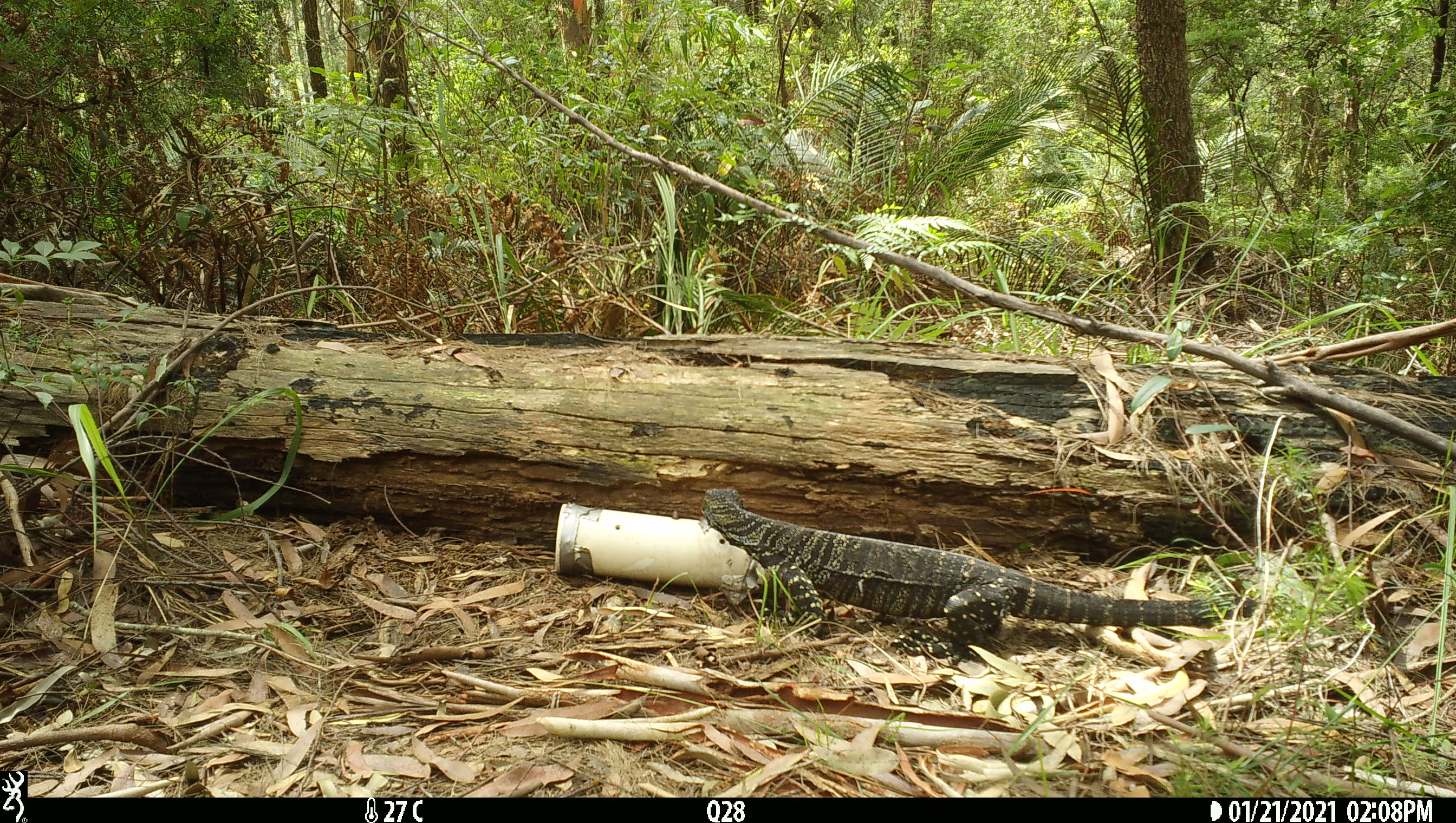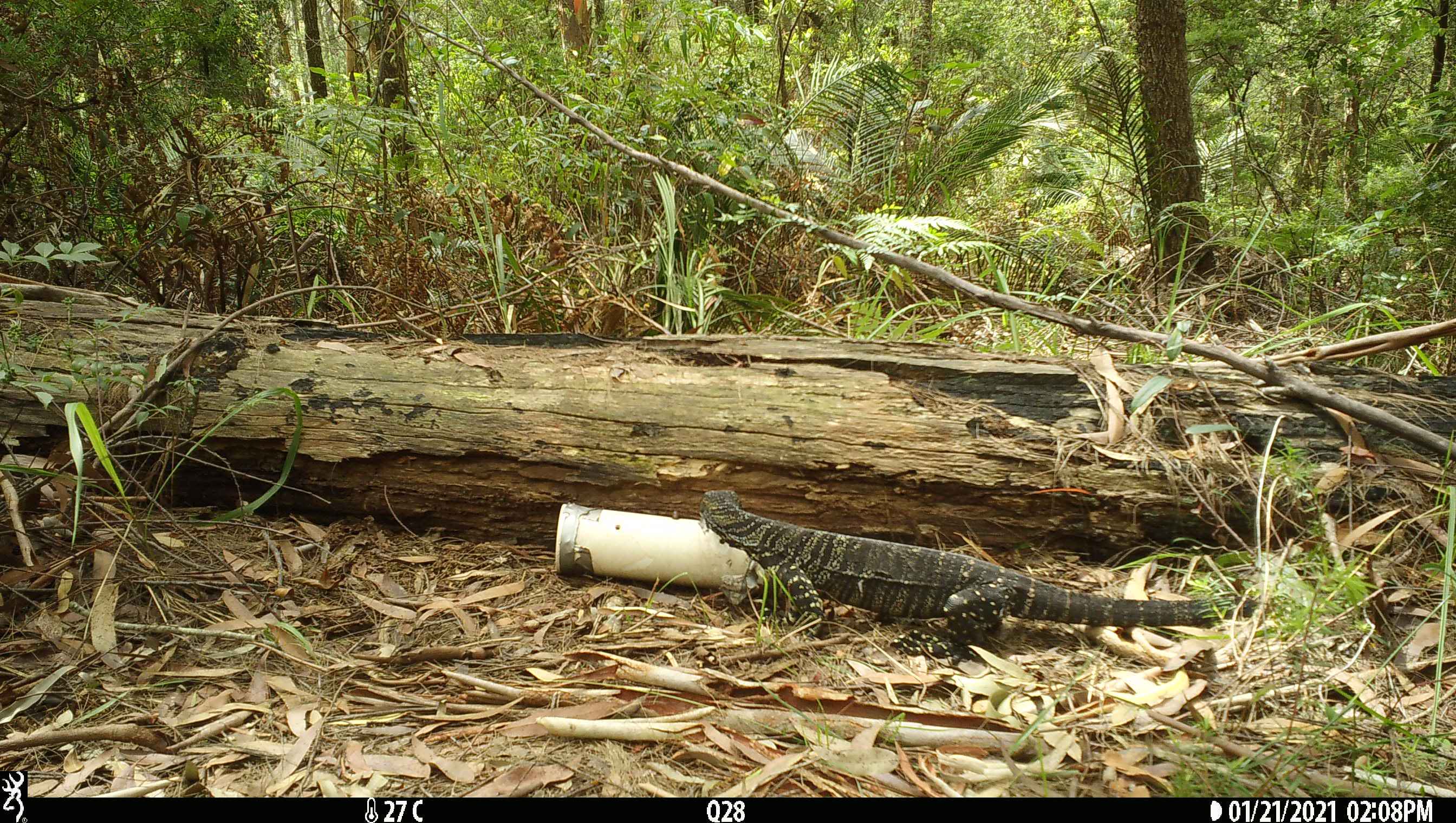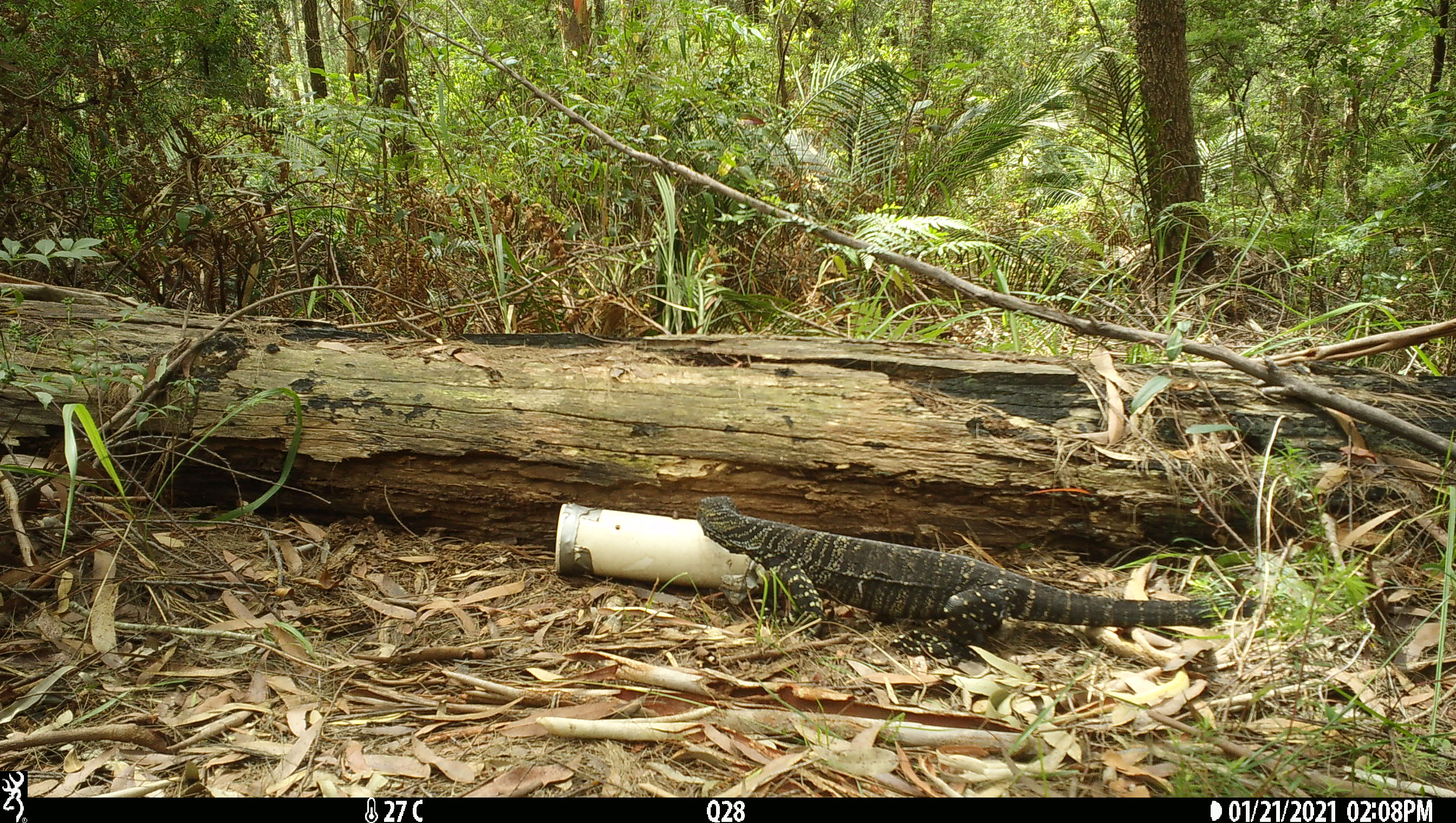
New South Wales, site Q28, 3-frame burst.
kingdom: Animalia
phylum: Chordata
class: Reptilia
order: Squamata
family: Varanidae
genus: Varanus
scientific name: Varanus varius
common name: lace monitor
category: goanna